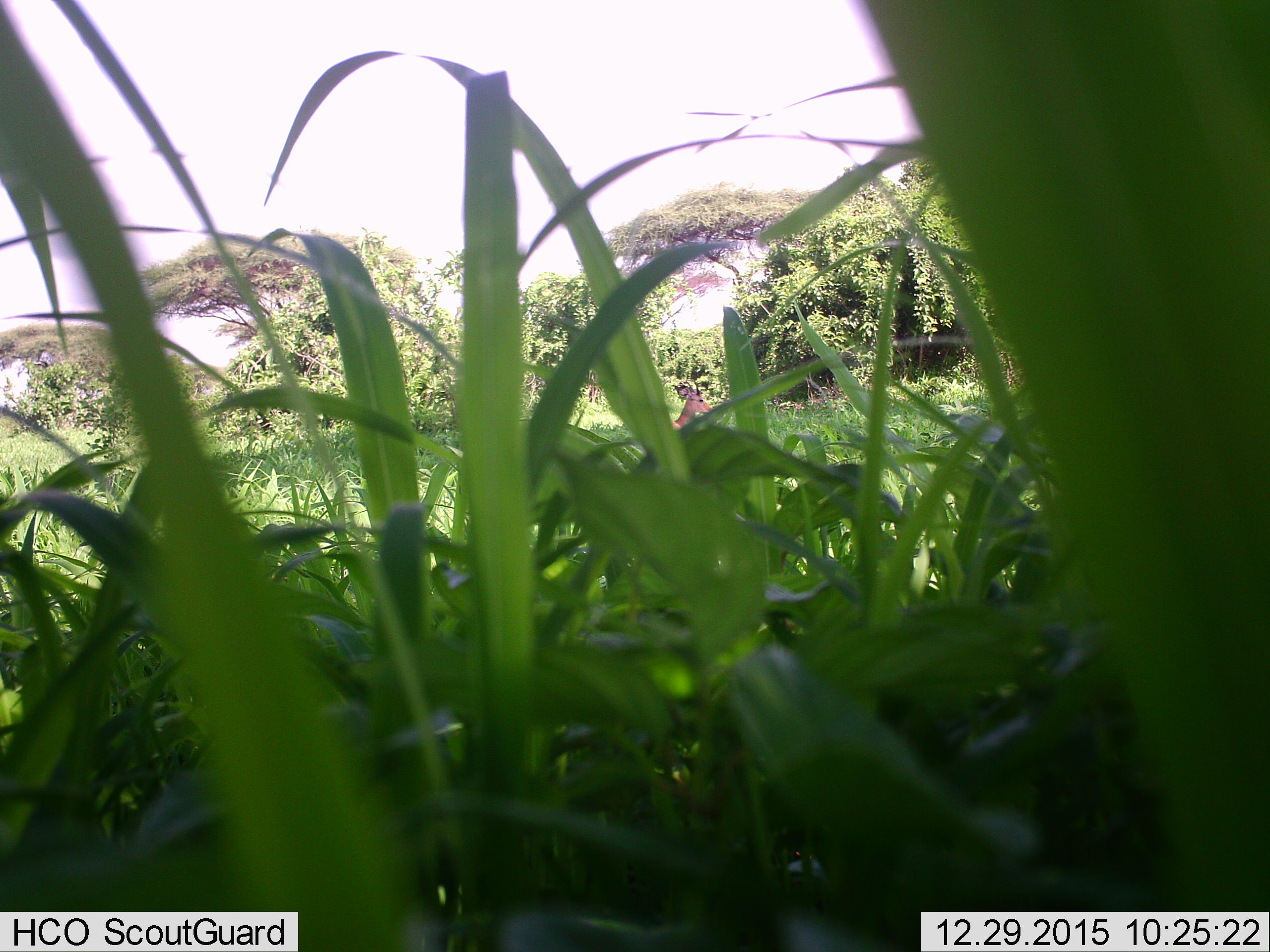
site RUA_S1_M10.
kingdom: Animalia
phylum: Chordata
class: Mammalia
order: Artiodactyla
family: Bovidae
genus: Aepyceros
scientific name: Aepyceros melampus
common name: impala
Impala (Aepyceros melampus), count 1. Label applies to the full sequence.